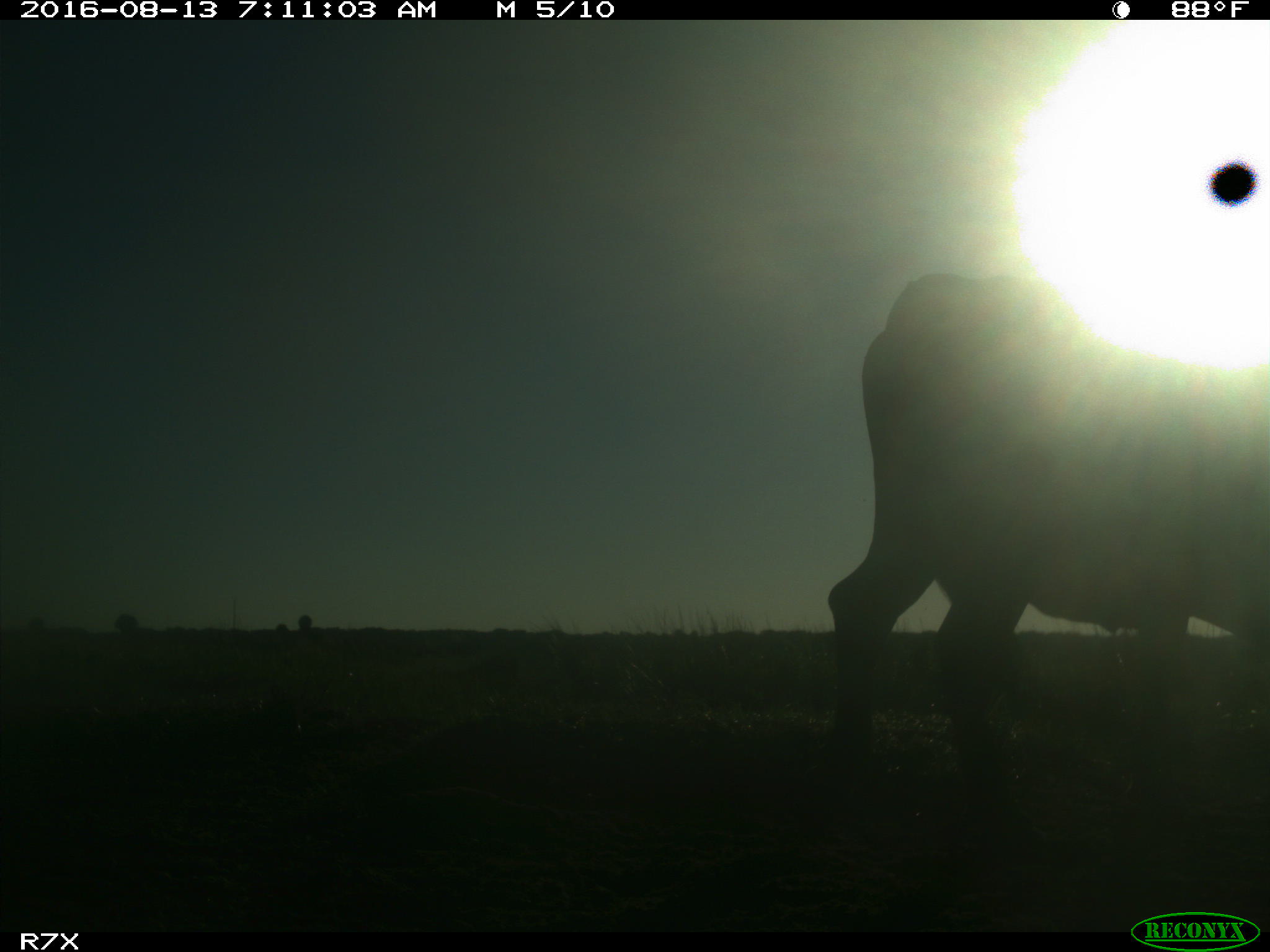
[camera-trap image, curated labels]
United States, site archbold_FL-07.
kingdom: Animalia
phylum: Chordata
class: Mammalia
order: Artiodactyla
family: Bovidae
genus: Bos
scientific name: Bos taurus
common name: domestic cow